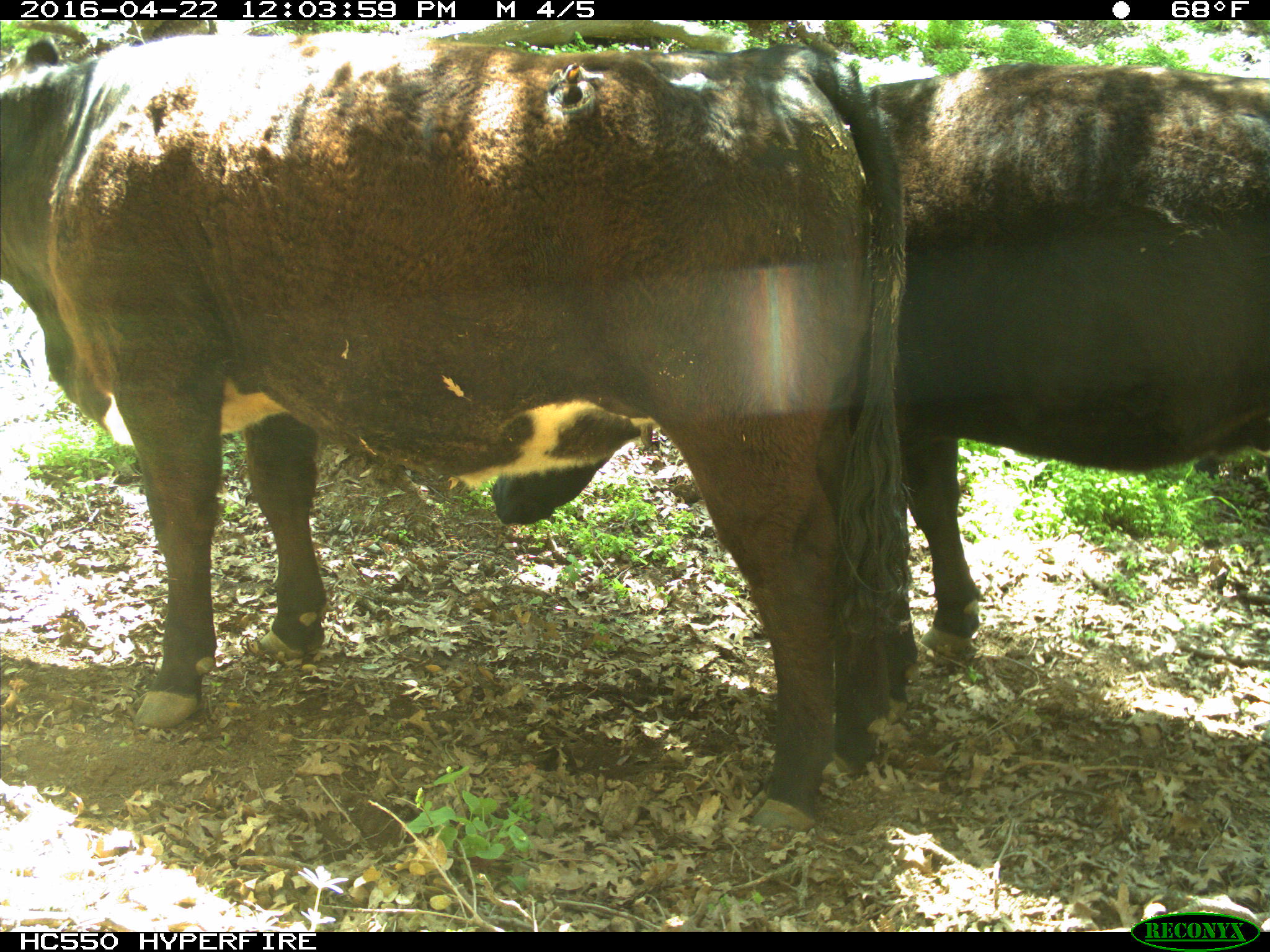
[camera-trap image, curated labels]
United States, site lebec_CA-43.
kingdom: Animalia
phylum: Chordata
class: Mammalia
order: Artiodactyla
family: Bovidae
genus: Bos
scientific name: Bos taurus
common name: domestic cow